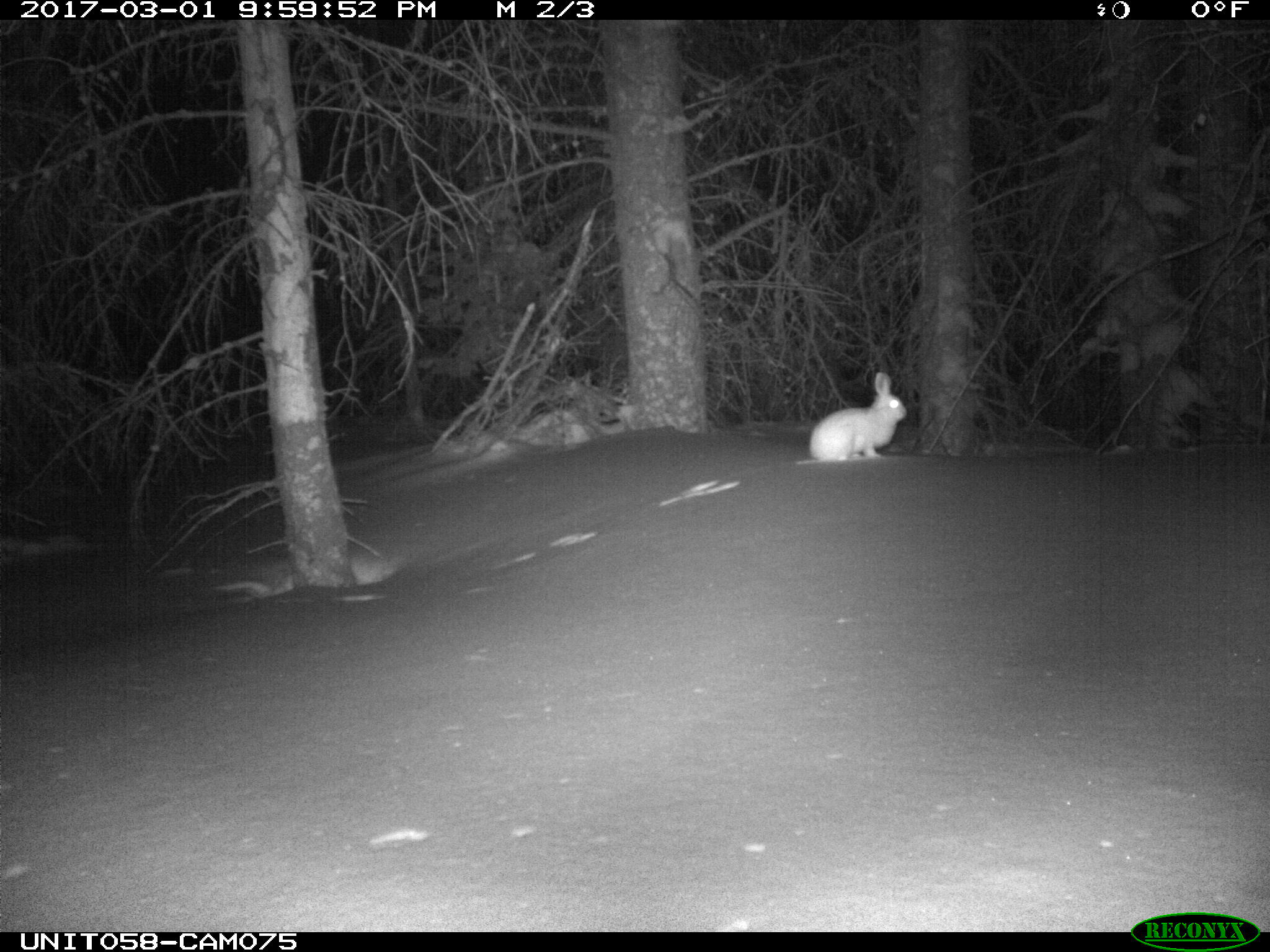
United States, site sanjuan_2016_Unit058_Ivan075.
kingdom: Animalia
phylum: Chordata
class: Mammalia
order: Lagomorpha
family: Leporidae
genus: Lepus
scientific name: Lepus americanus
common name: snowshoe hare